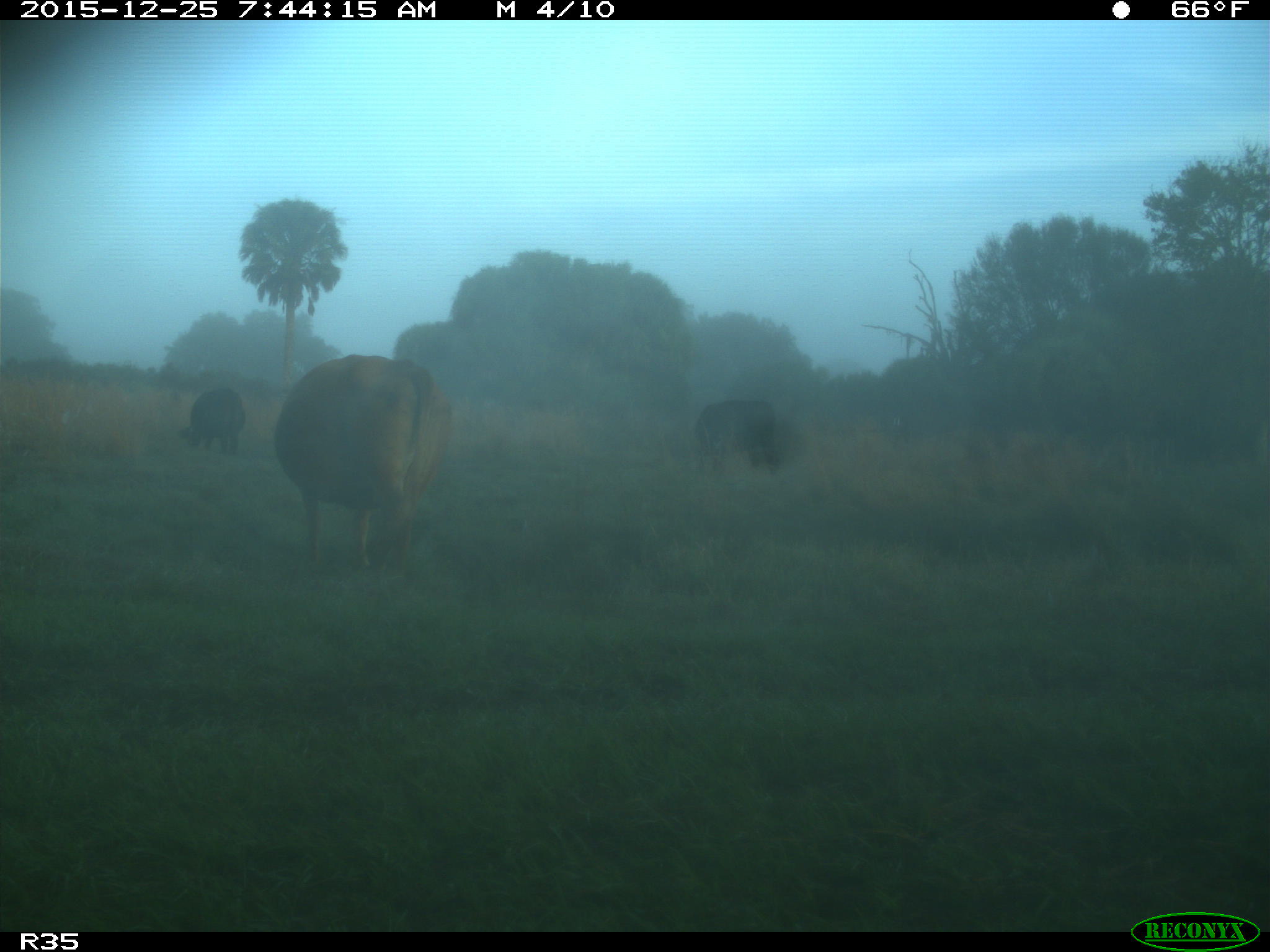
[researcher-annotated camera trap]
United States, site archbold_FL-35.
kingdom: Animalia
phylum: Chordata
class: Mammalia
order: Artiodactyla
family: Bovidae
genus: Bos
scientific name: Bos taurus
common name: domestic cow